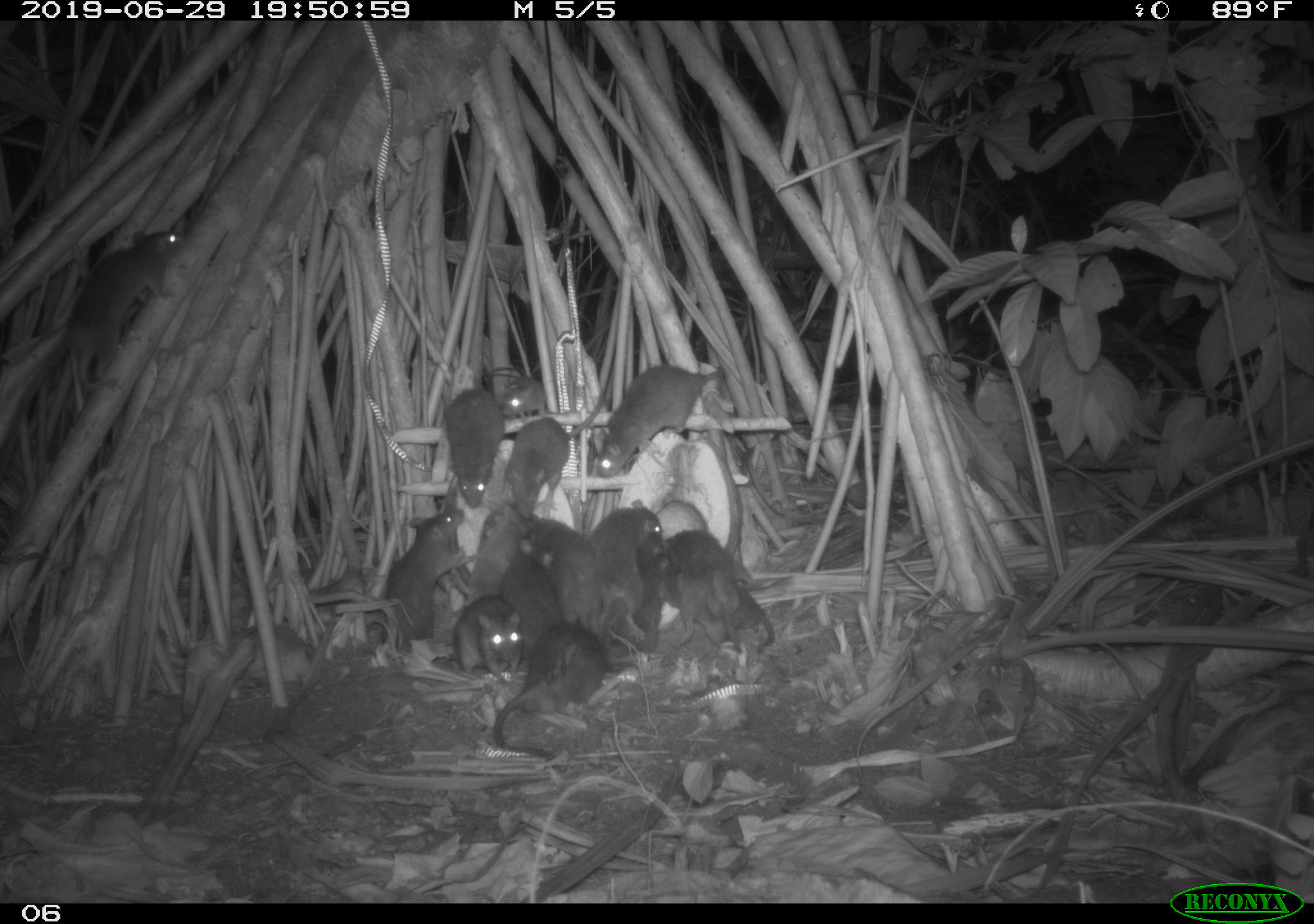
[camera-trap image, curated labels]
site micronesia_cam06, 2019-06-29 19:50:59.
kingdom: Animalia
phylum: Chordata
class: Mammalia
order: Rodentia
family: Muridae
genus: Rattus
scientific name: Rattus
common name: rat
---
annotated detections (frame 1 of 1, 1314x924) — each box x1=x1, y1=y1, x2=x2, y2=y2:
rat: x1=12, y1=223, x2=189, y2=521; x1=491, y1=609, x2=618, y2=772; x1=497, y1=359, x2=622, y2=513; x1=654, y1=526, x2=773, y2=663; x1=596, y1=363, x2=729, y2=480; x1=383, y1=505, x2=483, y2=649; x1=654, y1=555, x2=778, y2=655; x1=526, y1=509, x2=619, y2=632; x1=592, y1=498, x2=665, y2=644; x1=440, y1=384, x2=508, y2=511; x1=463, y1=499, x2=533, y2=613; x1=451, y1=592, x2=532, y2=683; x1=497, y1=536, x2=564, y2=638; x1=615, y1=531, x2=669, y2=645; x1=490, y1=364, x2=549, y2=420